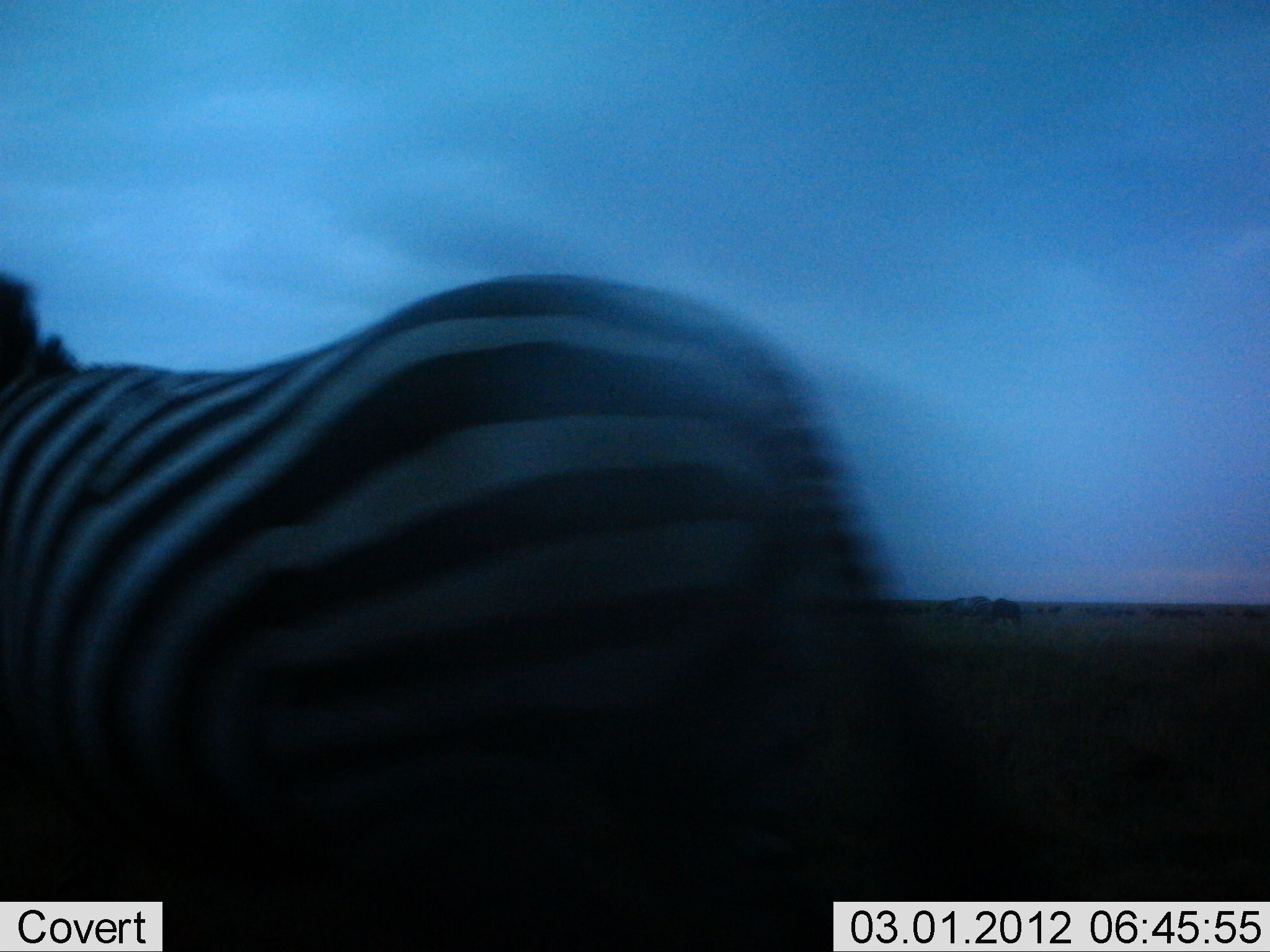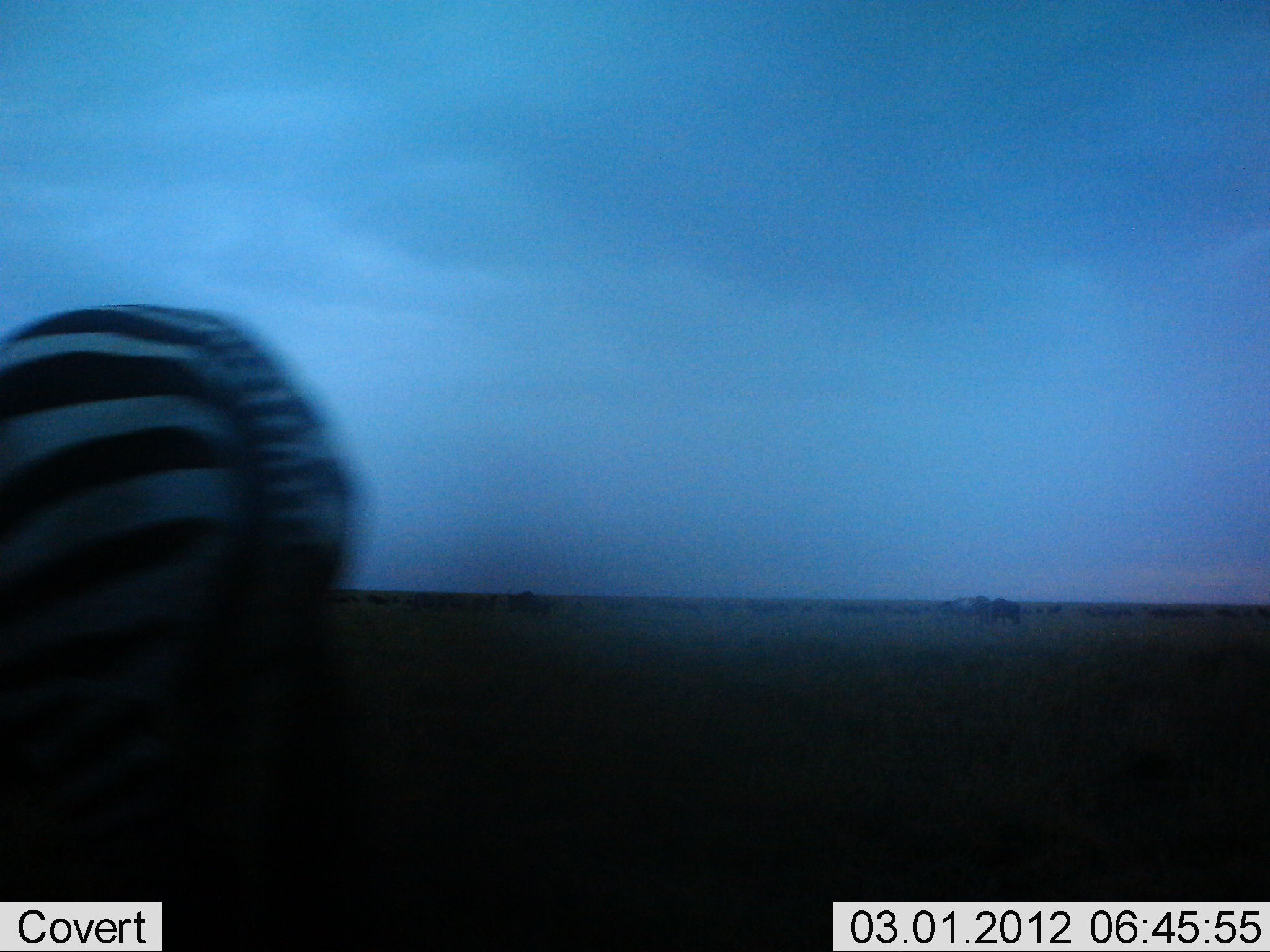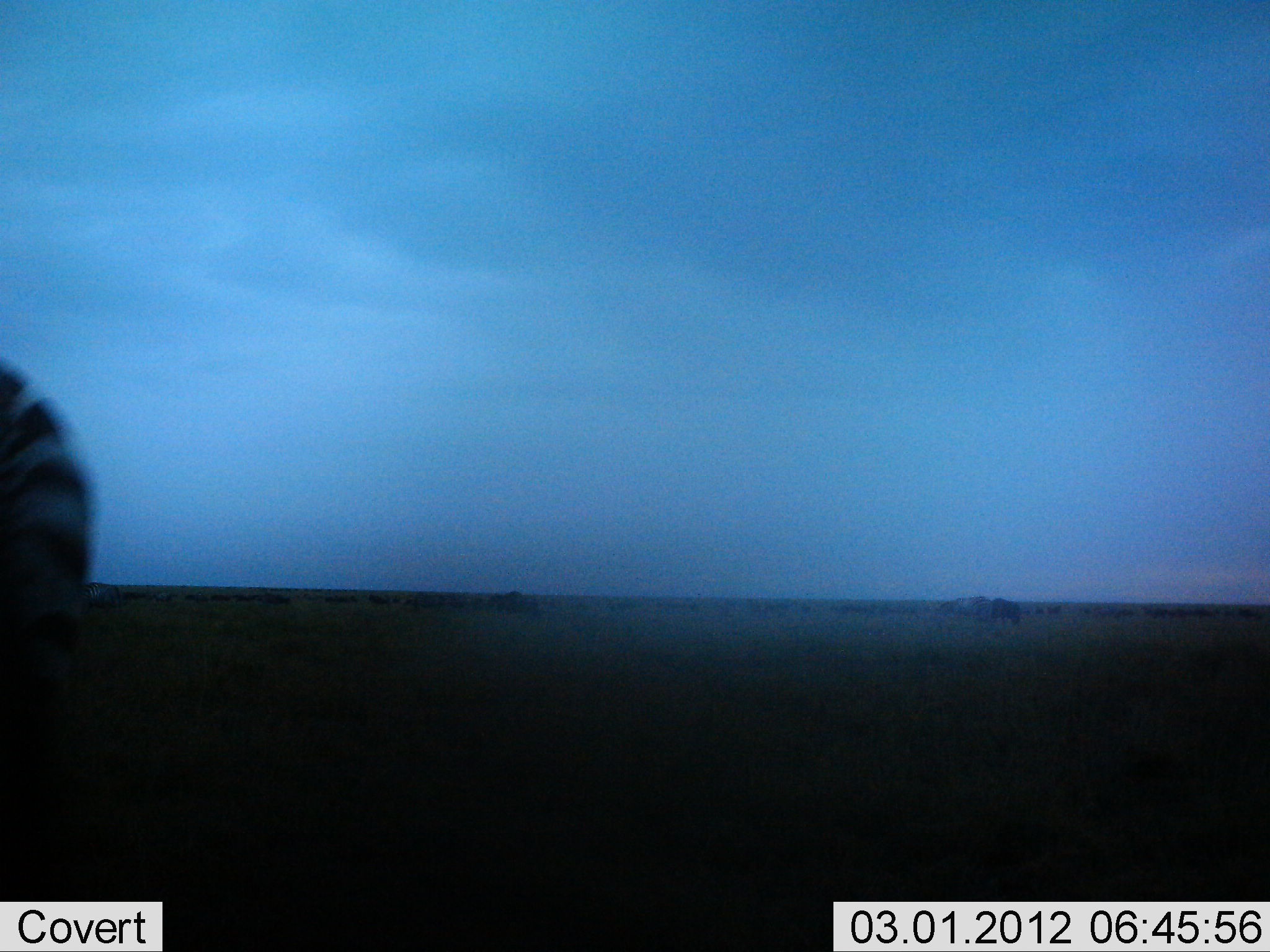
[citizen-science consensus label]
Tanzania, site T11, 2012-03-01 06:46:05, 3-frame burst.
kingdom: Animalia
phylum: Chordata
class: Mammalia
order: Perissodactyla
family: Equidae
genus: Equus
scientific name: Equus quagga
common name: plains zebra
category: zebra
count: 1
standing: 21%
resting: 0%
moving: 86%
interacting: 0%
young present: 0%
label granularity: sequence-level